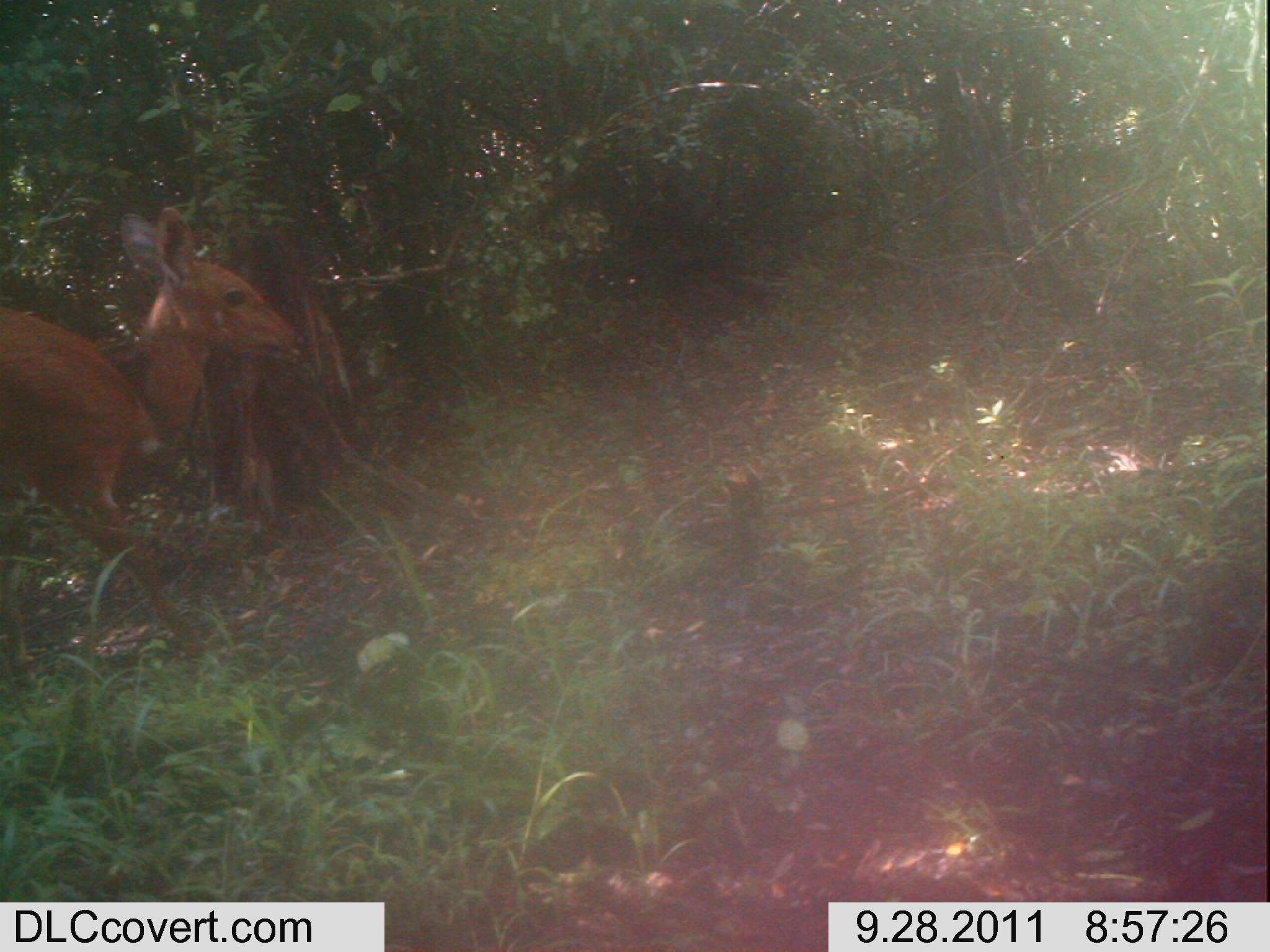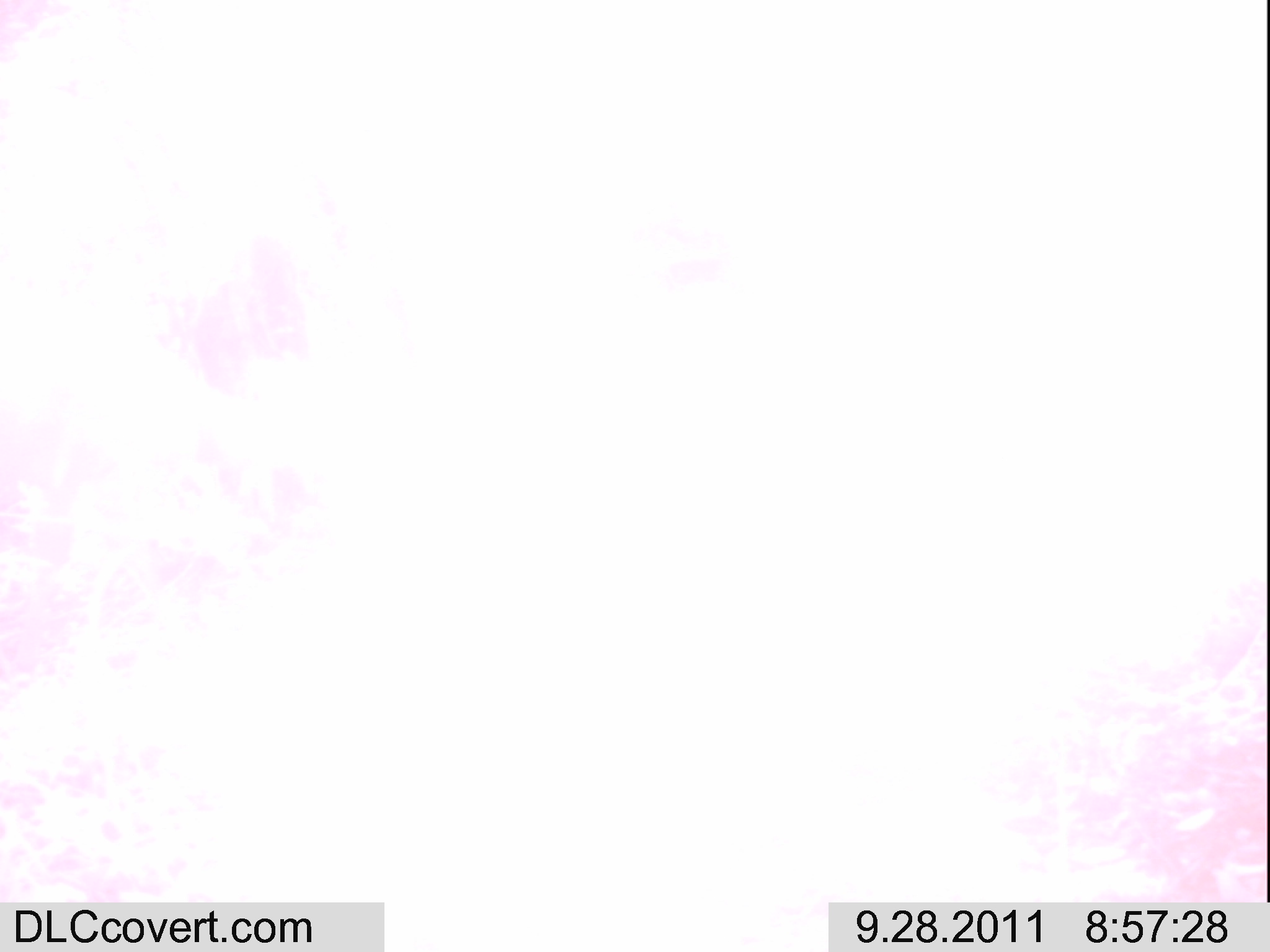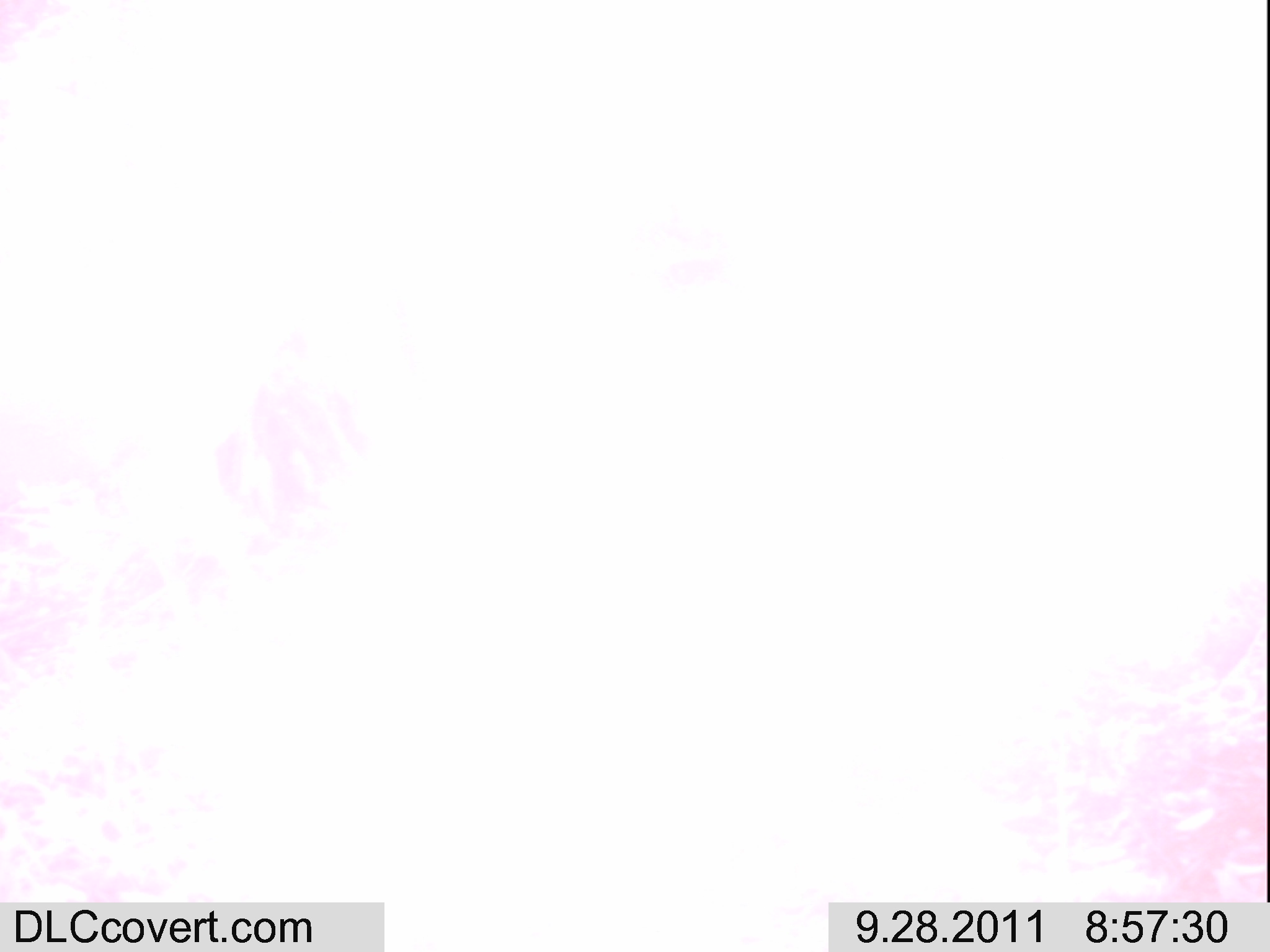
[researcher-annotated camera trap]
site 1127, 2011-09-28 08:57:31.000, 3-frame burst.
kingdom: Animalia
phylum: Chordata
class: Mammalia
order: Artiodactyla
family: Bovidae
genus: Tragelaphus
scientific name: Tragelaphus scriptus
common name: bushbuck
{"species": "Tragelaphus scriptus (bushbuck)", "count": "1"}